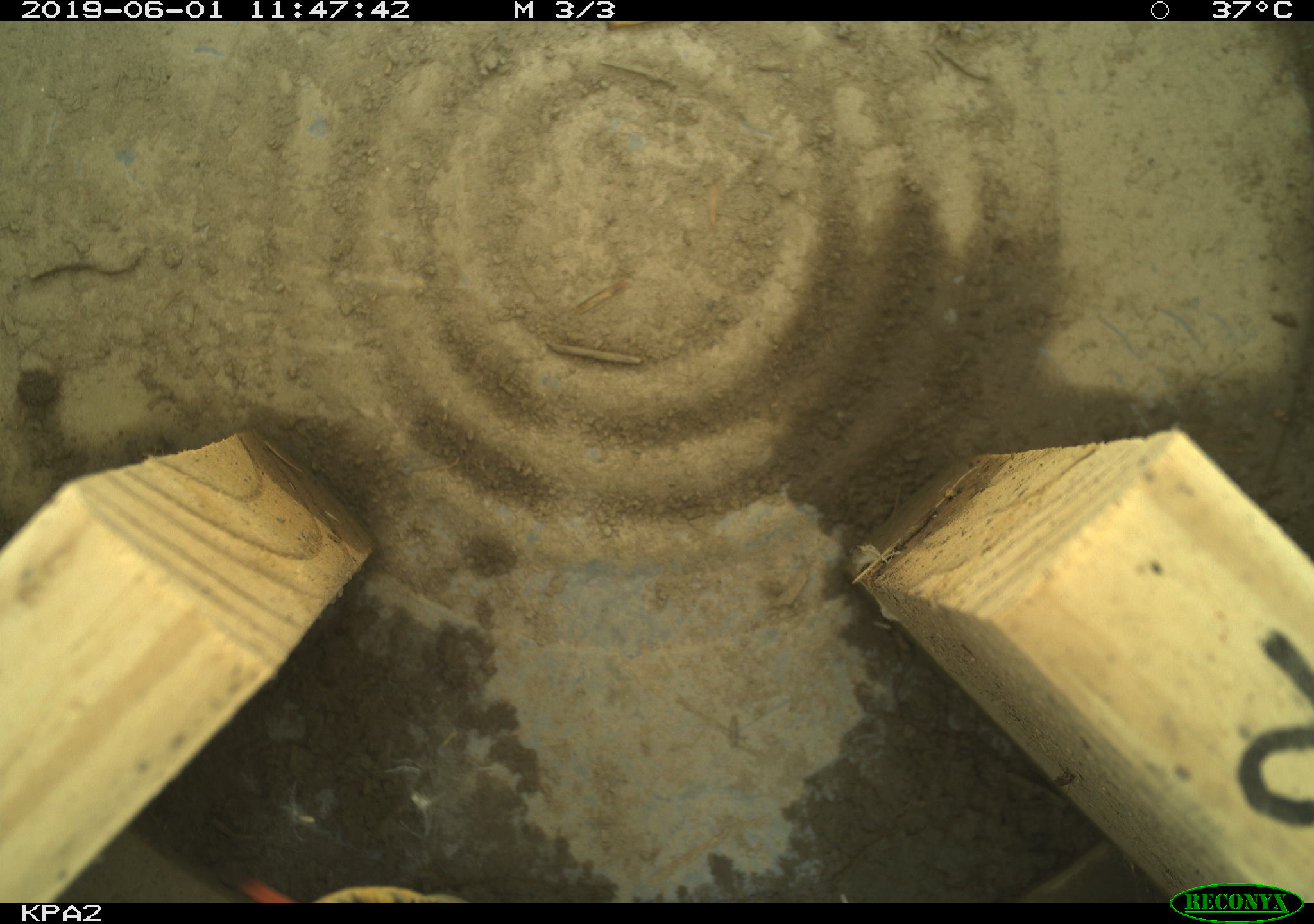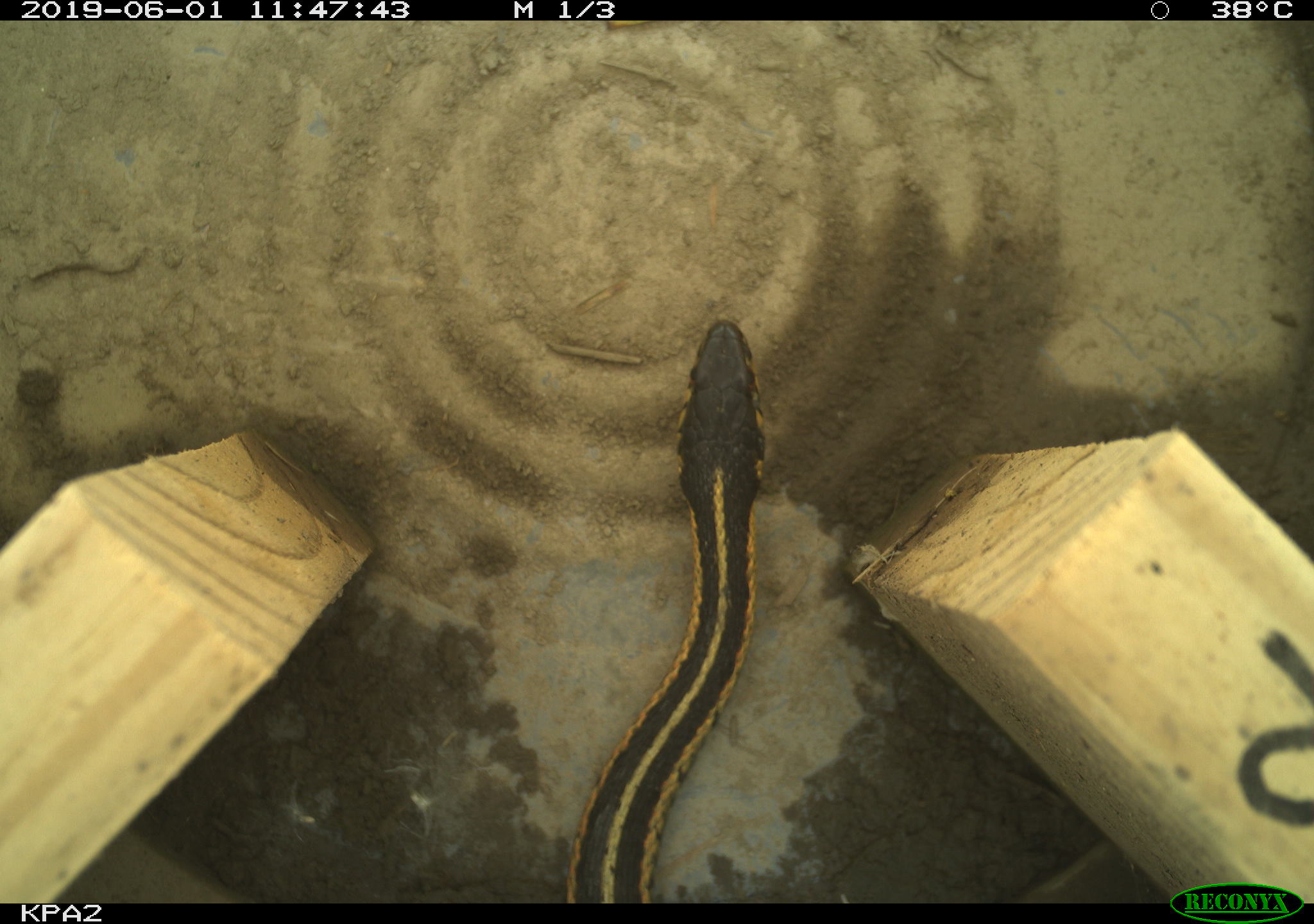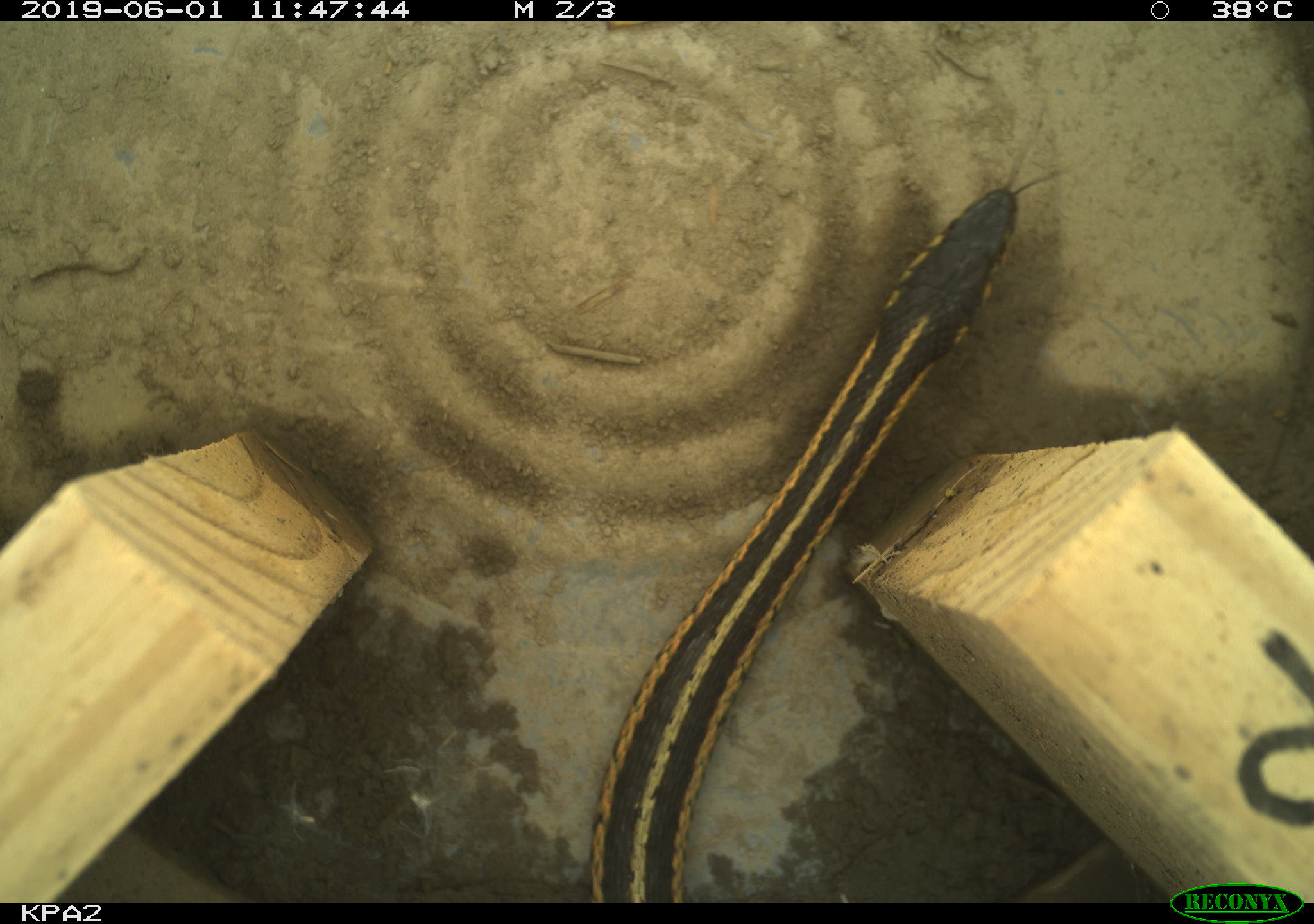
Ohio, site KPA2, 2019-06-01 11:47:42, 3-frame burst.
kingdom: Animalia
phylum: Chordata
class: Reptilia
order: Squamata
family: Colubridae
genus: Thamnophis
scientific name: Thamnophis sirtalis sirtalis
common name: eastern gartersnake